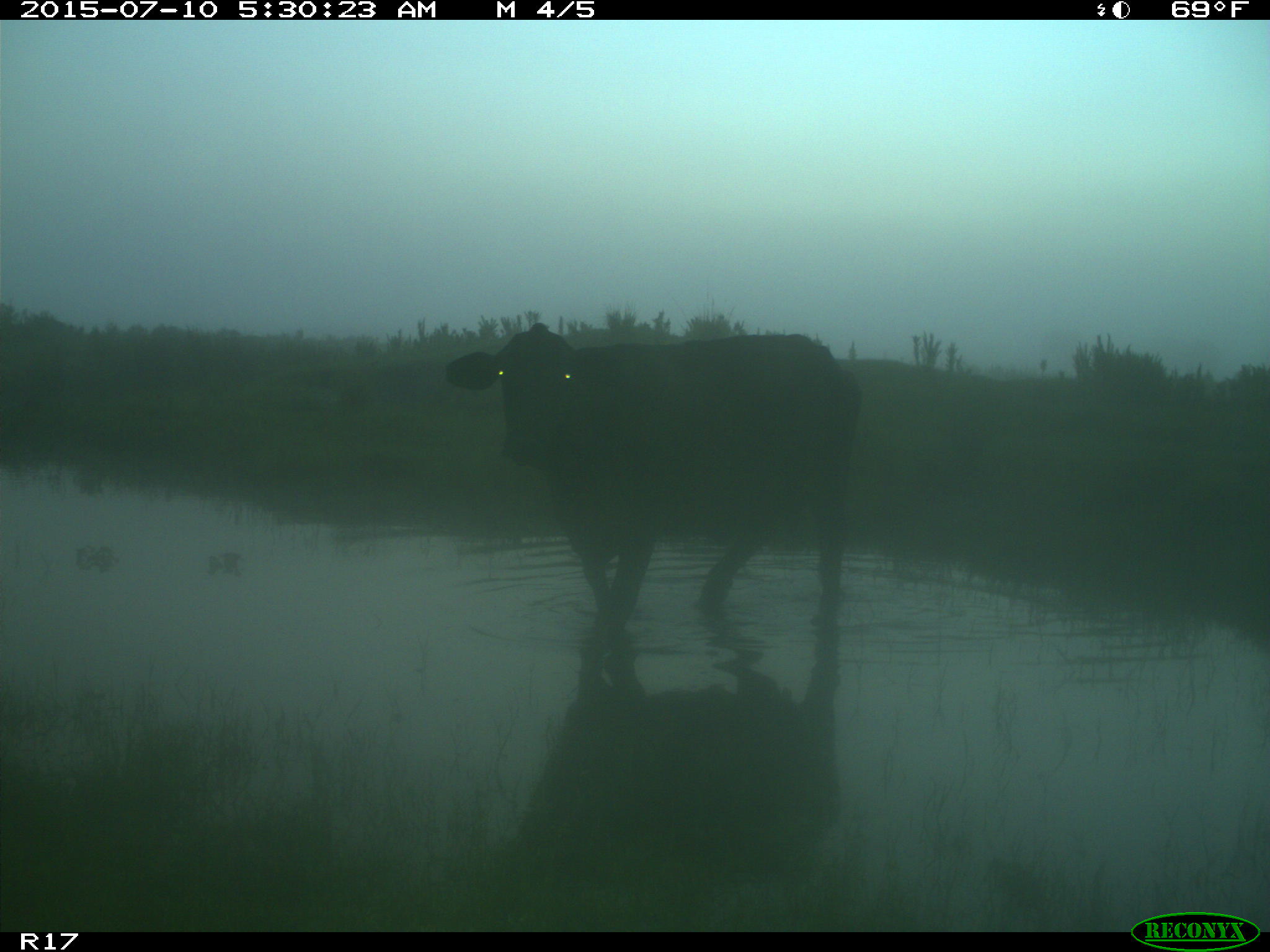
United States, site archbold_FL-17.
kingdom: Animalia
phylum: Chordata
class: Mammalia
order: Artiodactyla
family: Bovidae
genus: Bos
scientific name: Bos taurus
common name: domestic cow